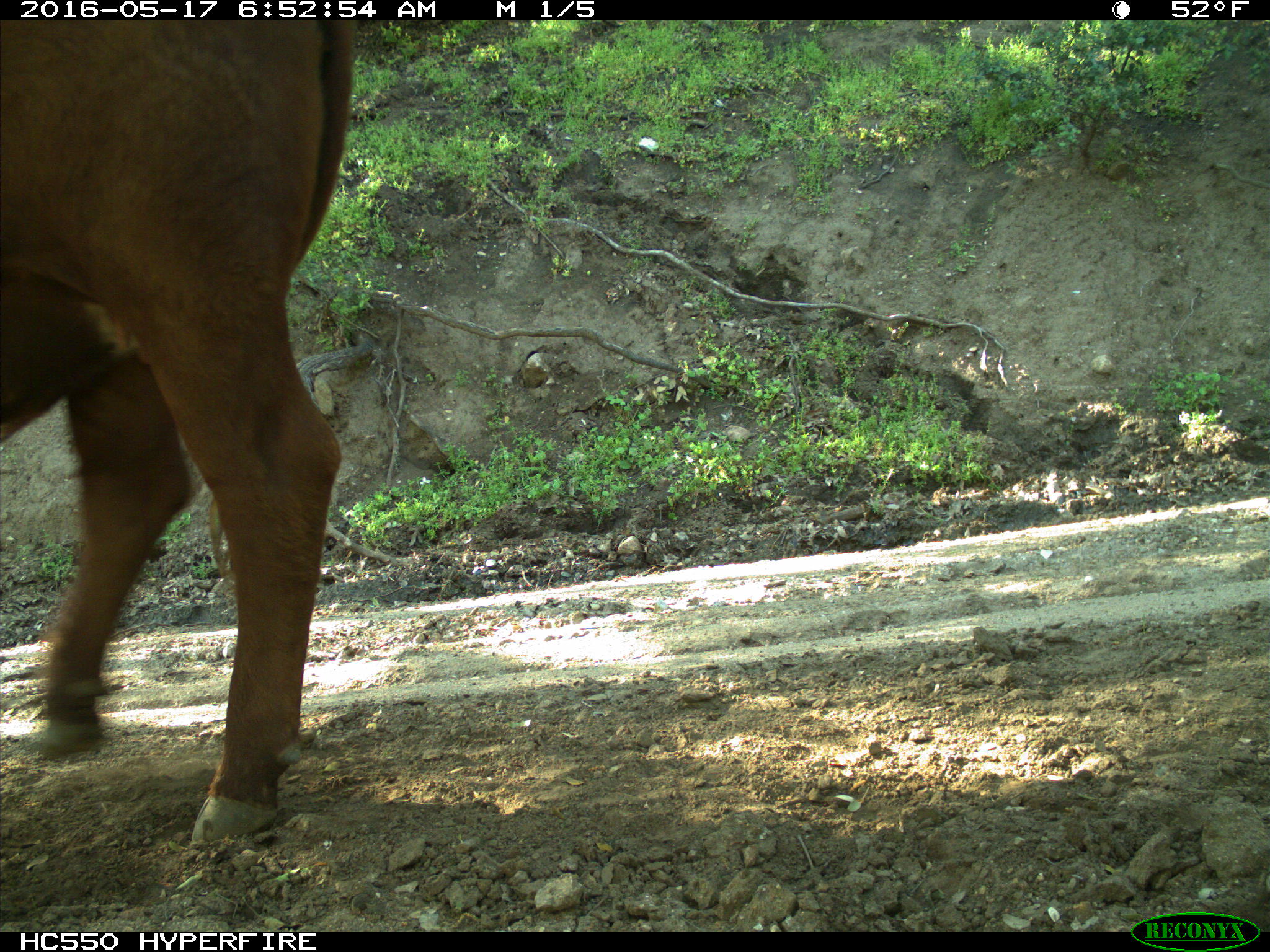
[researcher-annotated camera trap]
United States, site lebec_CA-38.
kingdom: Animalia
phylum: Chordata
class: Mammalia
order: Artiodactyla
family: Bovidae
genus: Bos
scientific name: Bos taurus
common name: domestic cow